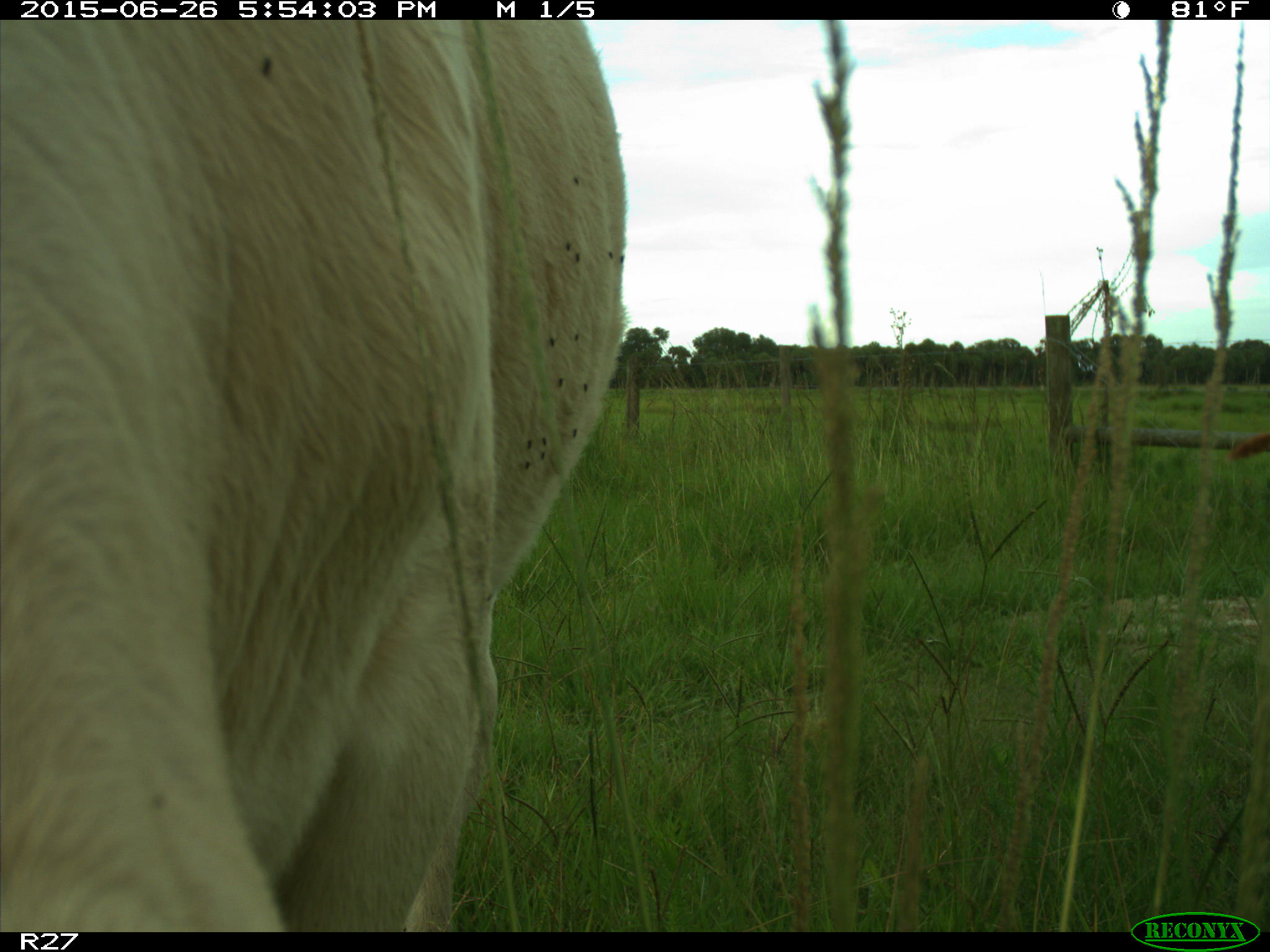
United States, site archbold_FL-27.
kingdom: Animalia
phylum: Chordata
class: Mammalia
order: Artiodactyla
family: Bovidae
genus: Bos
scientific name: Bos taurus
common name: domestic cow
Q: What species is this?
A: Bos taurus (domestic cow).